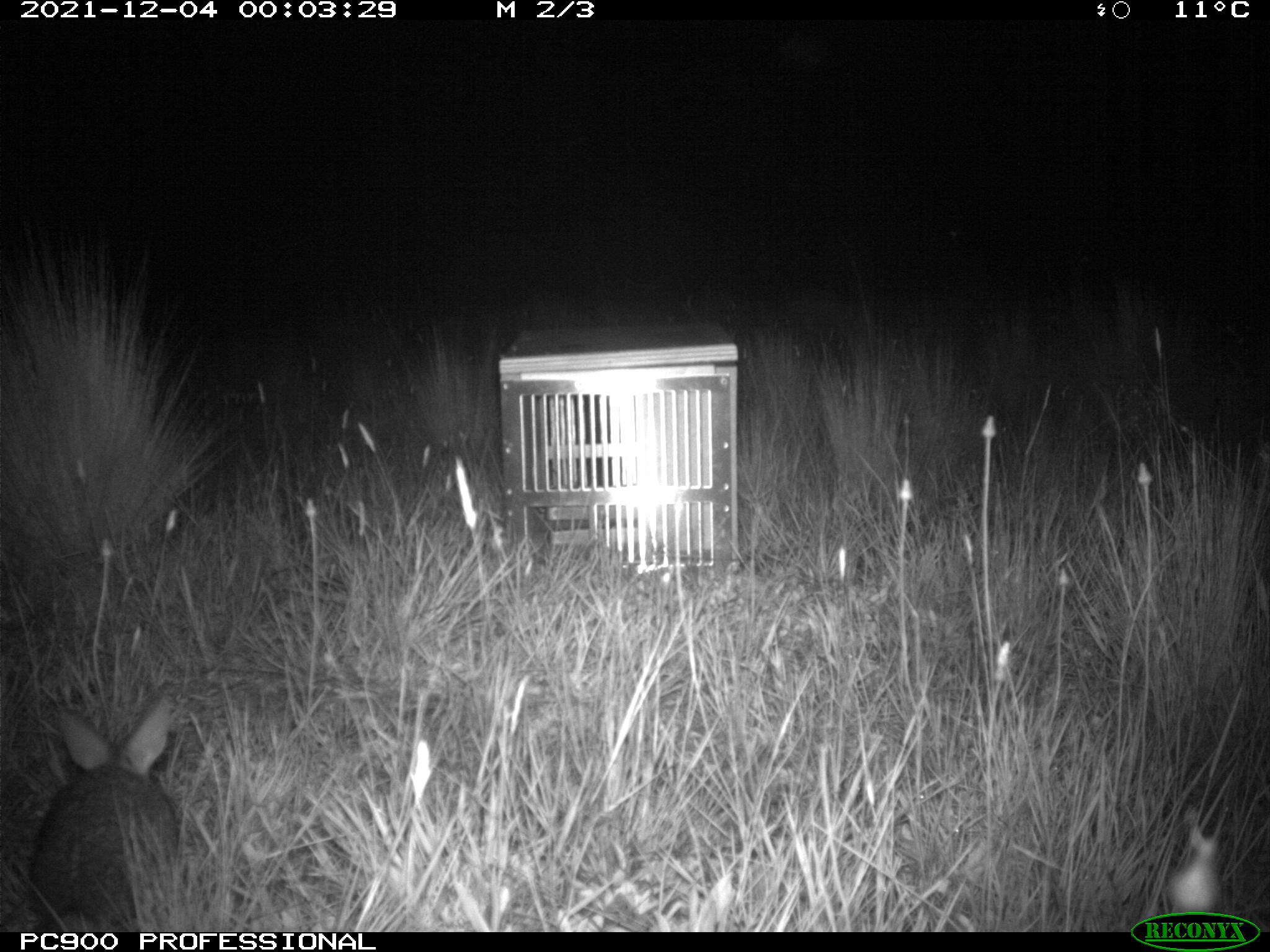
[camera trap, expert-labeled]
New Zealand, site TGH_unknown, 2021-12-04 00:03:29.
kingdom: Animalia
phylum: Chordata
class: Mammalia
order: Lagomorpha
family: Leporidae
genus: Oryctolagus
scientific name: Oryctolagus cuniculus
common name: european rabbit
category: rabbit